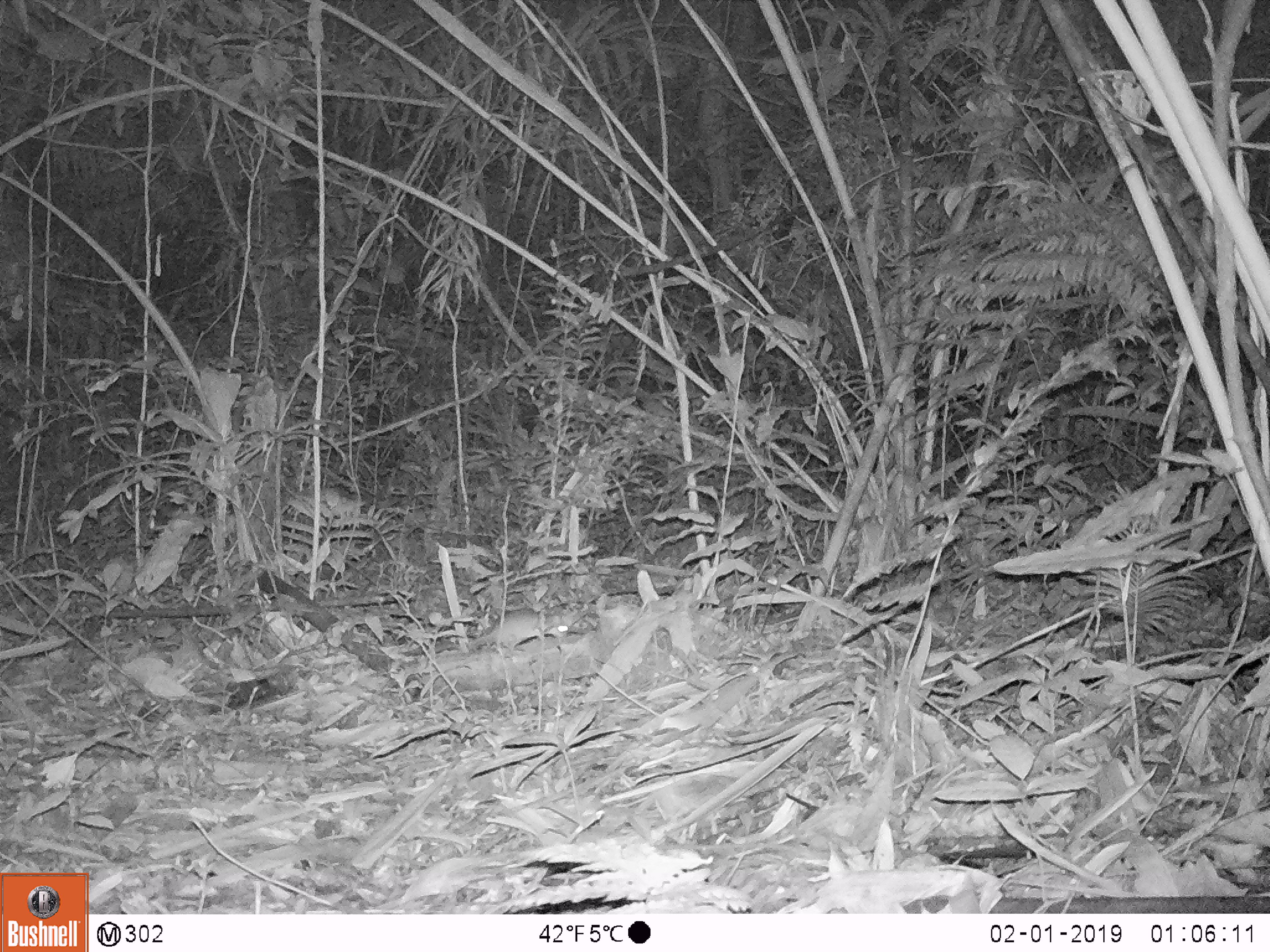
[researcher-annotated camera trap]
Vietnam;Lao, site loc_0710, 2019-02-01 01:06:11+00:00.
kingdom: Animalia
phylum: Chordata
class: Mammalia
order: Rodentia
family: Muridae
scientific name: Muridae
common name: old-world mice and rats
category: unidentified murid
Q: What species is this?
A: Unidentified murid (old-world mice and rats) (Muridae).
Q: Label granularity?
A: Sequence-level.